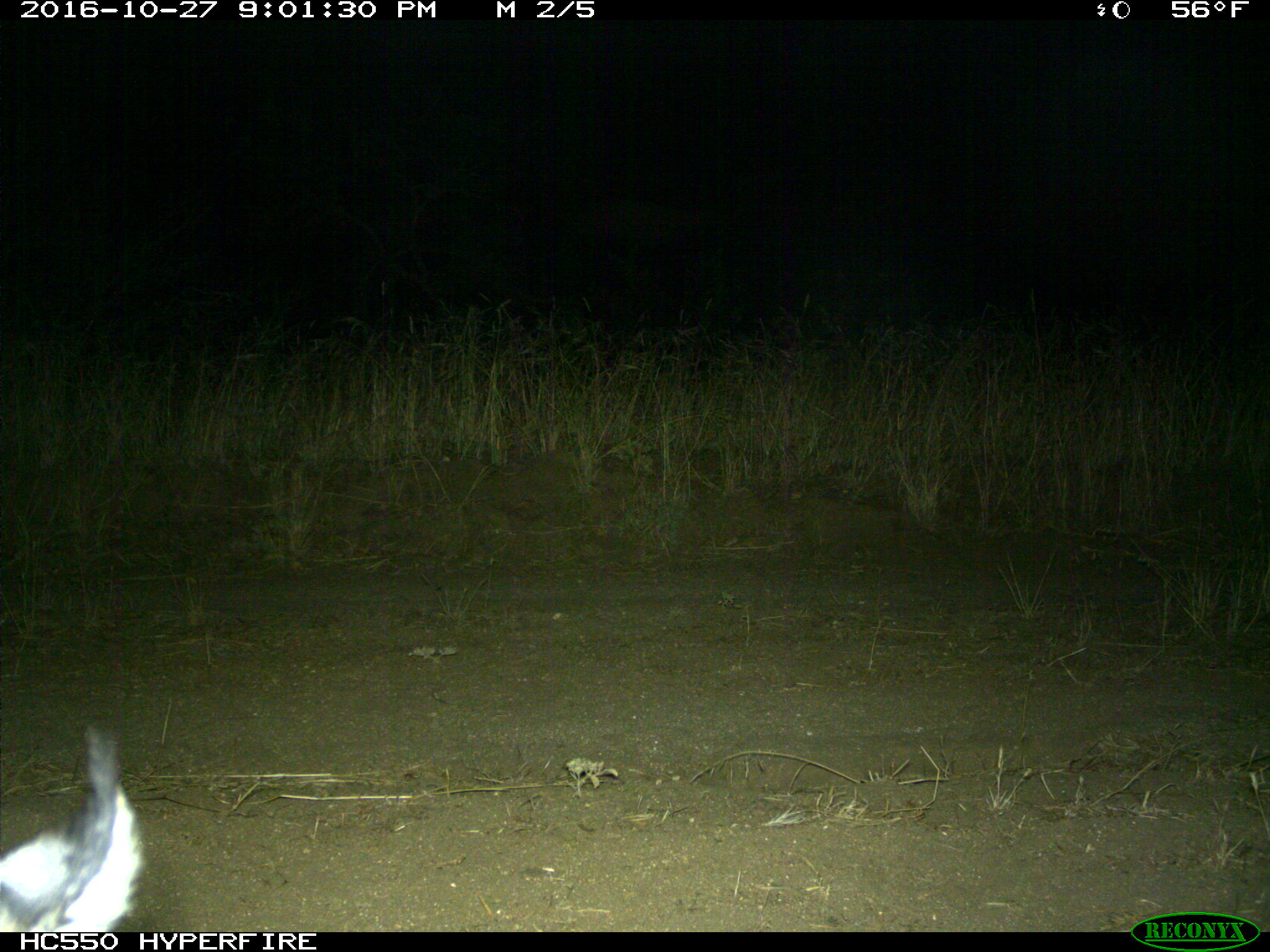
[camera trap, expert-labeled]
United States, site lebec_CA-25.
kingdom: Animalia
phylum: Chordata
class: Mammalia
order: Carnivora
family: Felidae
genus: Lynx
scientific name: Lynx rufus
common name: bobcat